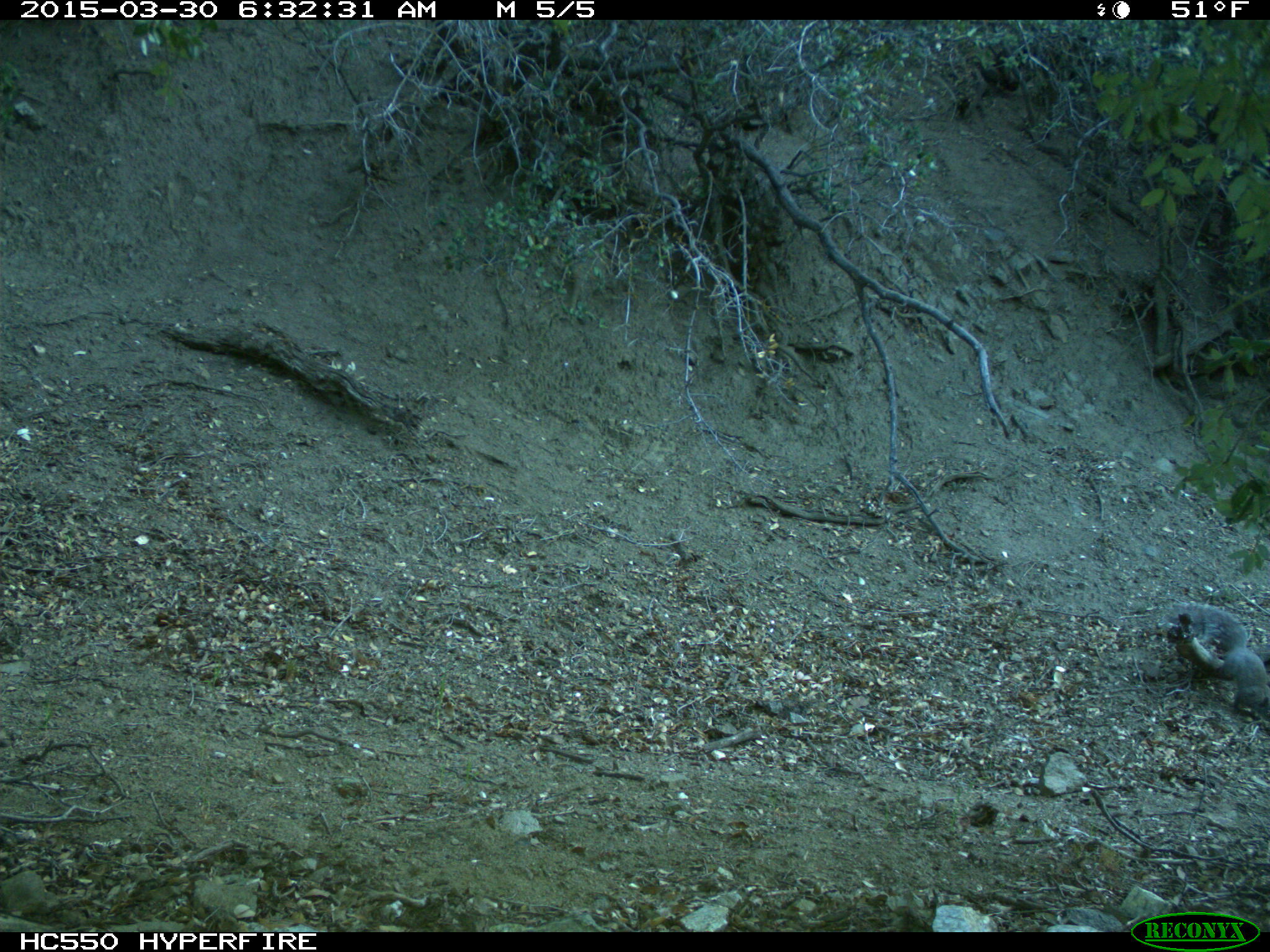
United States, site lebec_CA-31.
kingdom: Animalia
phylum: Chordata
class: Mammalia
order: Rodentia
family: Sciuridae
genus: Sciurus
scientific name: Sciurus carolinensis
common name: eastern gray squirrel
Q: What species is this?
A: Sciurus carolinensis (eastern gray squirrel).